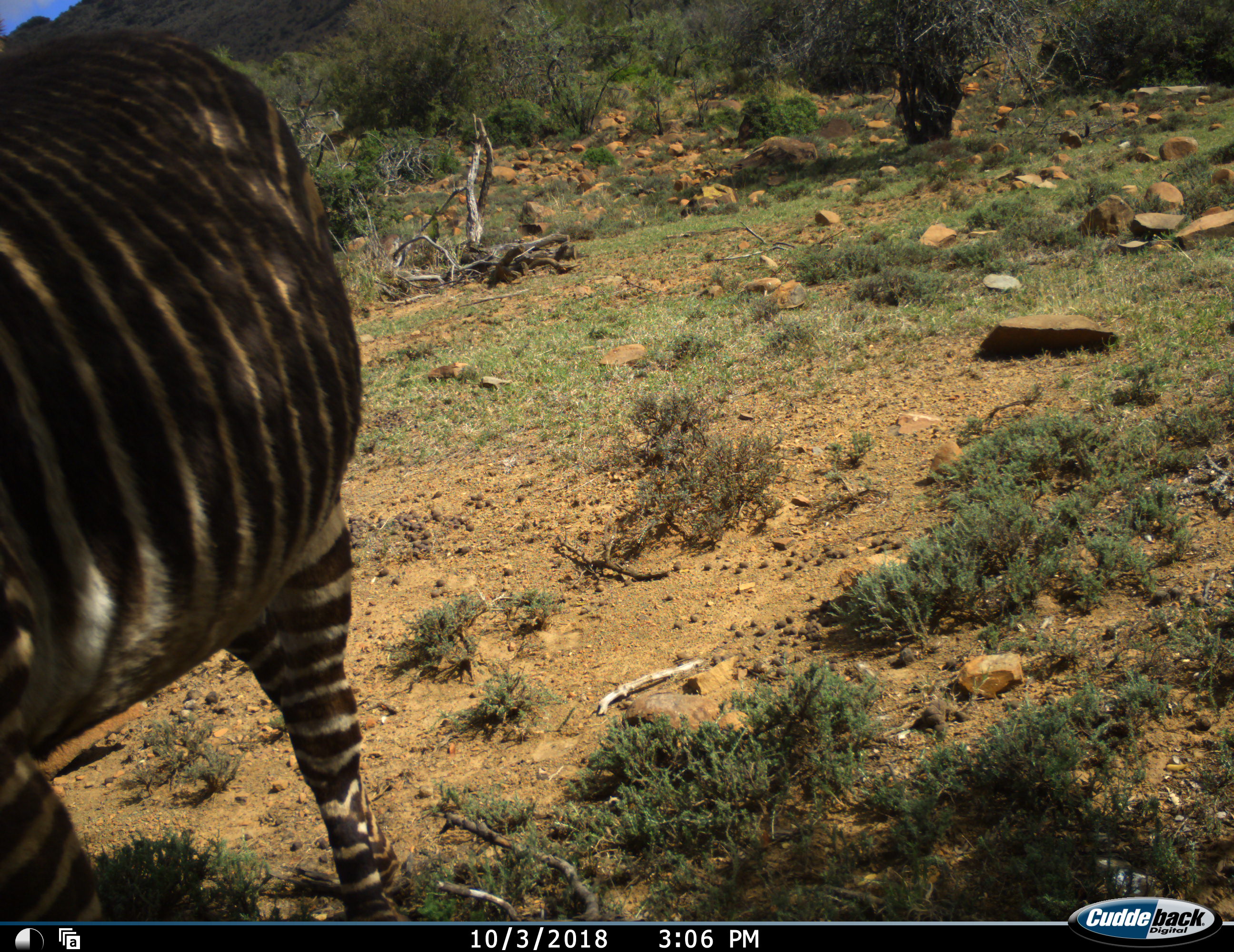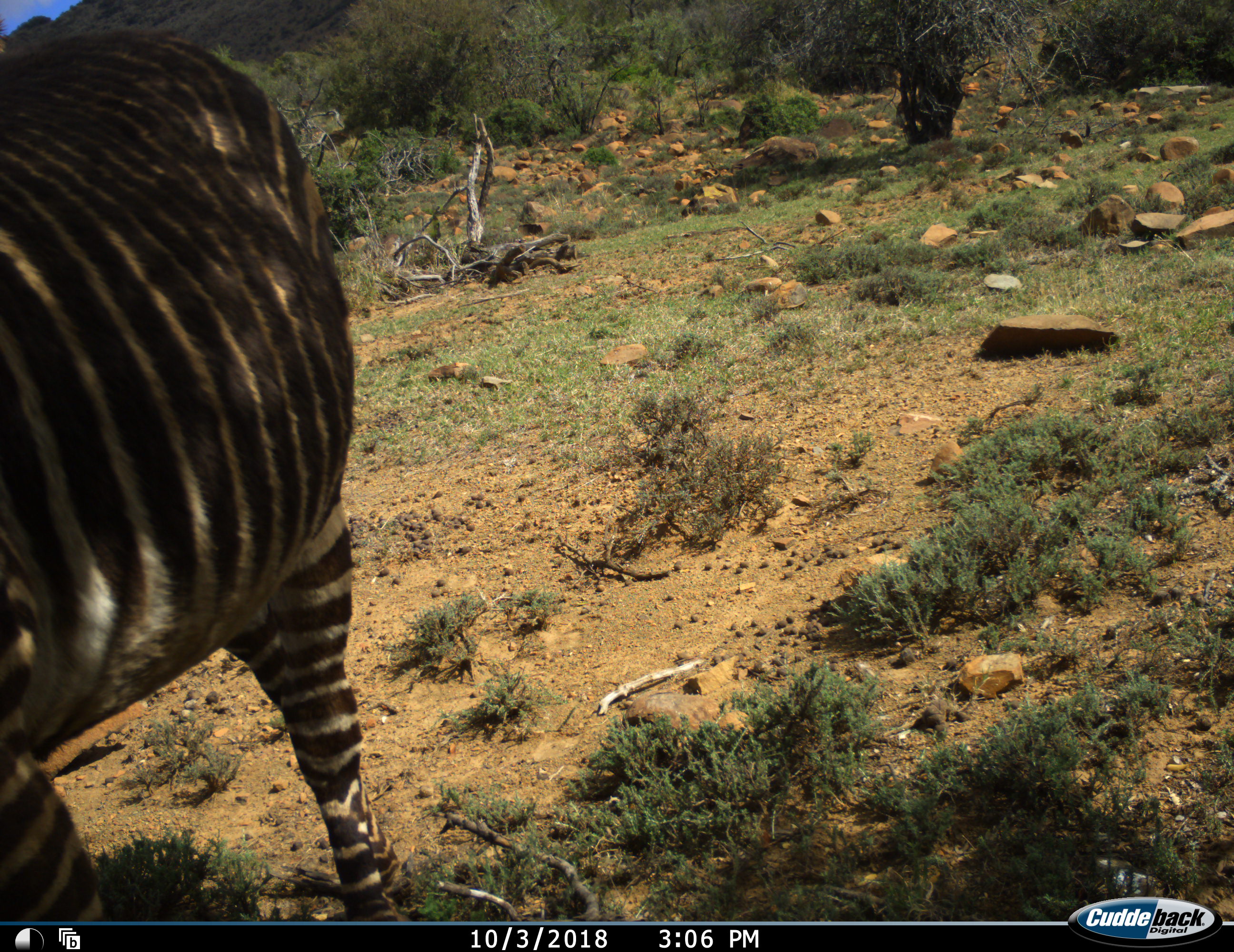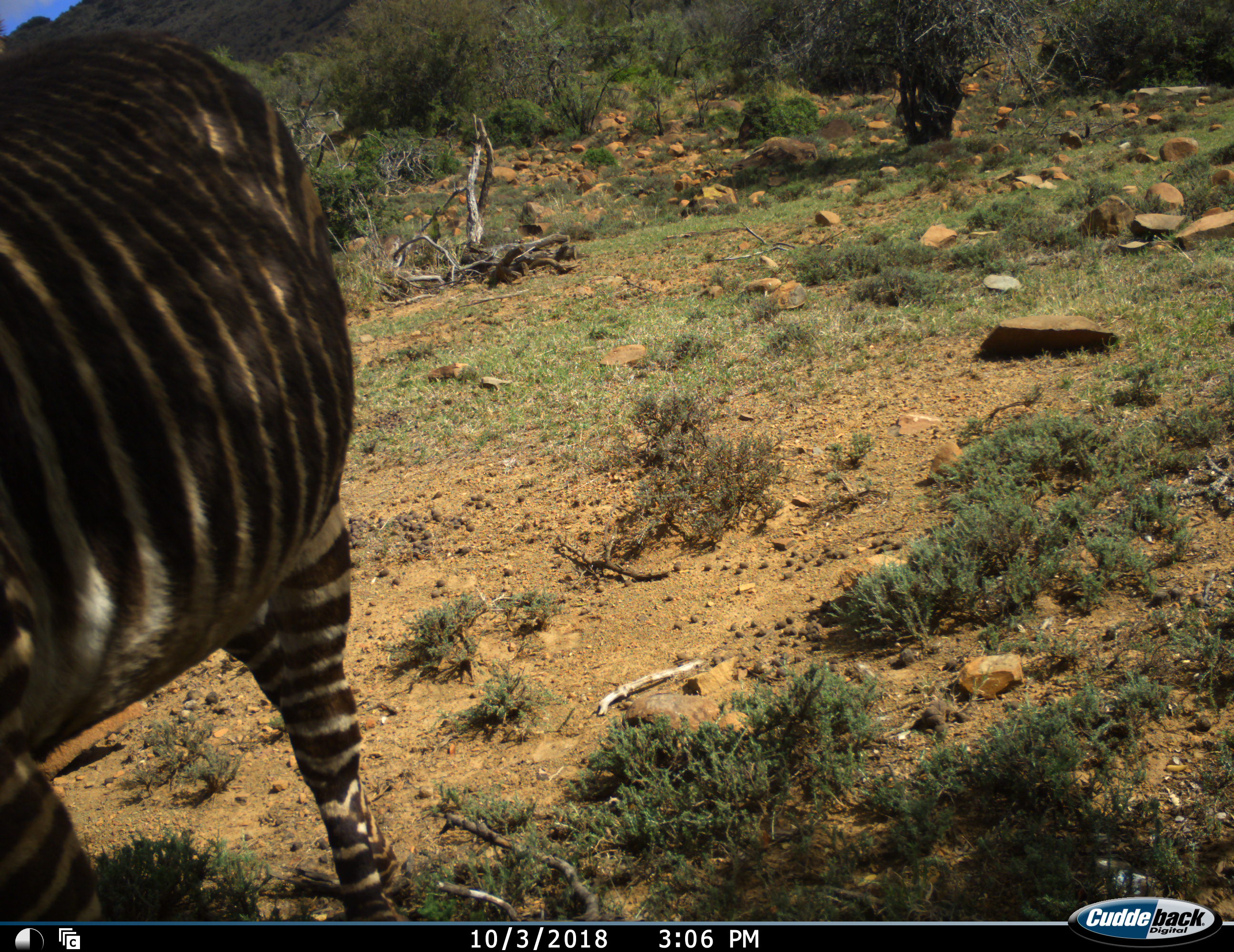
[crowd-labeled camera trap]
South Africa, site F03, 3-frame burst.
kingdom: Animalia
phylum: Chordata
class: Mammalia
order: Perissodactyla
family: Equidae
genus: Equus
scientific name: Equus zebra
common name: mountain zebra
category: zebramountain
Zebramountain (mountain zebra) (Equus zebra), count 1. Behavior (volunteer vote fractions): standing 90%, resting 0%, moving 10%, interacting 0%. Young present (vote fraction): 0%. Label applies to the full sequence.